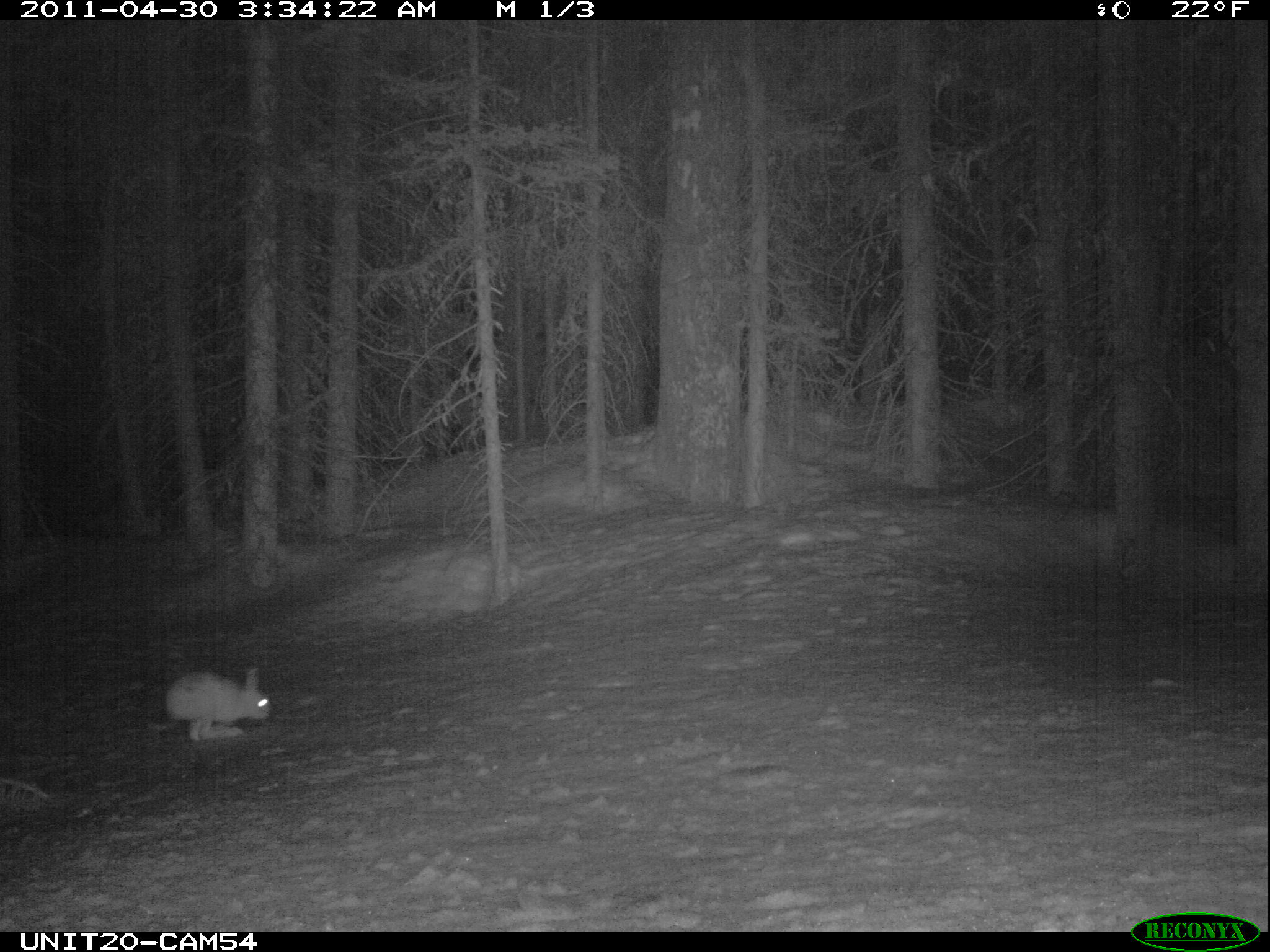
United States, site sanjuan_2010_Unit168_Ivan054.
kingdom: Animalia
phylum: Chordata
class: Mammalia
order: Lagomorpha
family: Leporidae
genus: Lepus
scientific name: Lepus americanus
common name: snowshoe hare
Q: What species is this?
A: Lepus americanus (snowshoe hare).